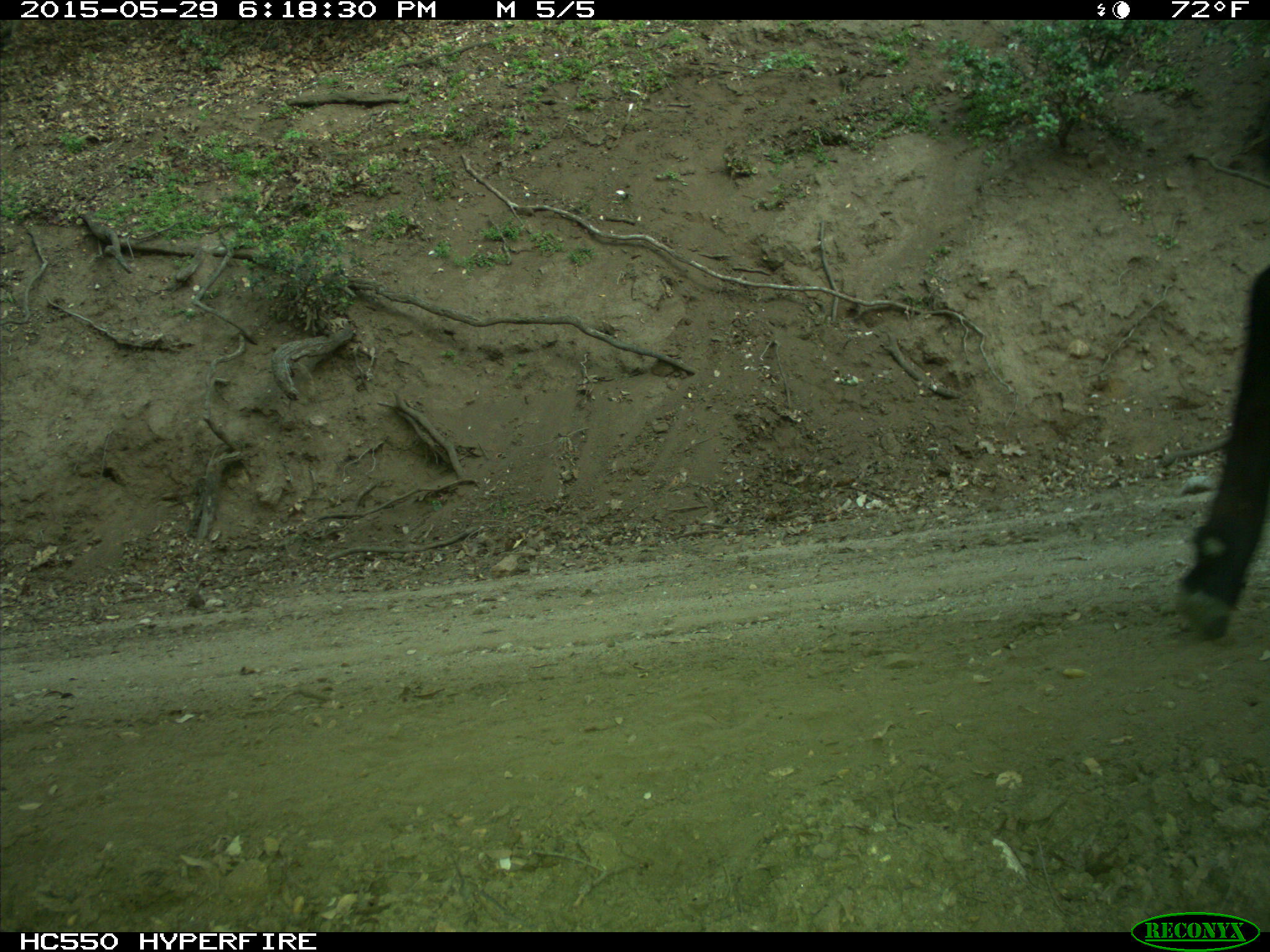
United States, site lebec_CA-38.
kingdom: Animalia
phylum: Chordata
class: Mammalia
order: Artiodactyla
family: Bovidae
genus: Bos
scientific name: Bos taurus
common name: domestic cow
Bos taurus (domestic cow).